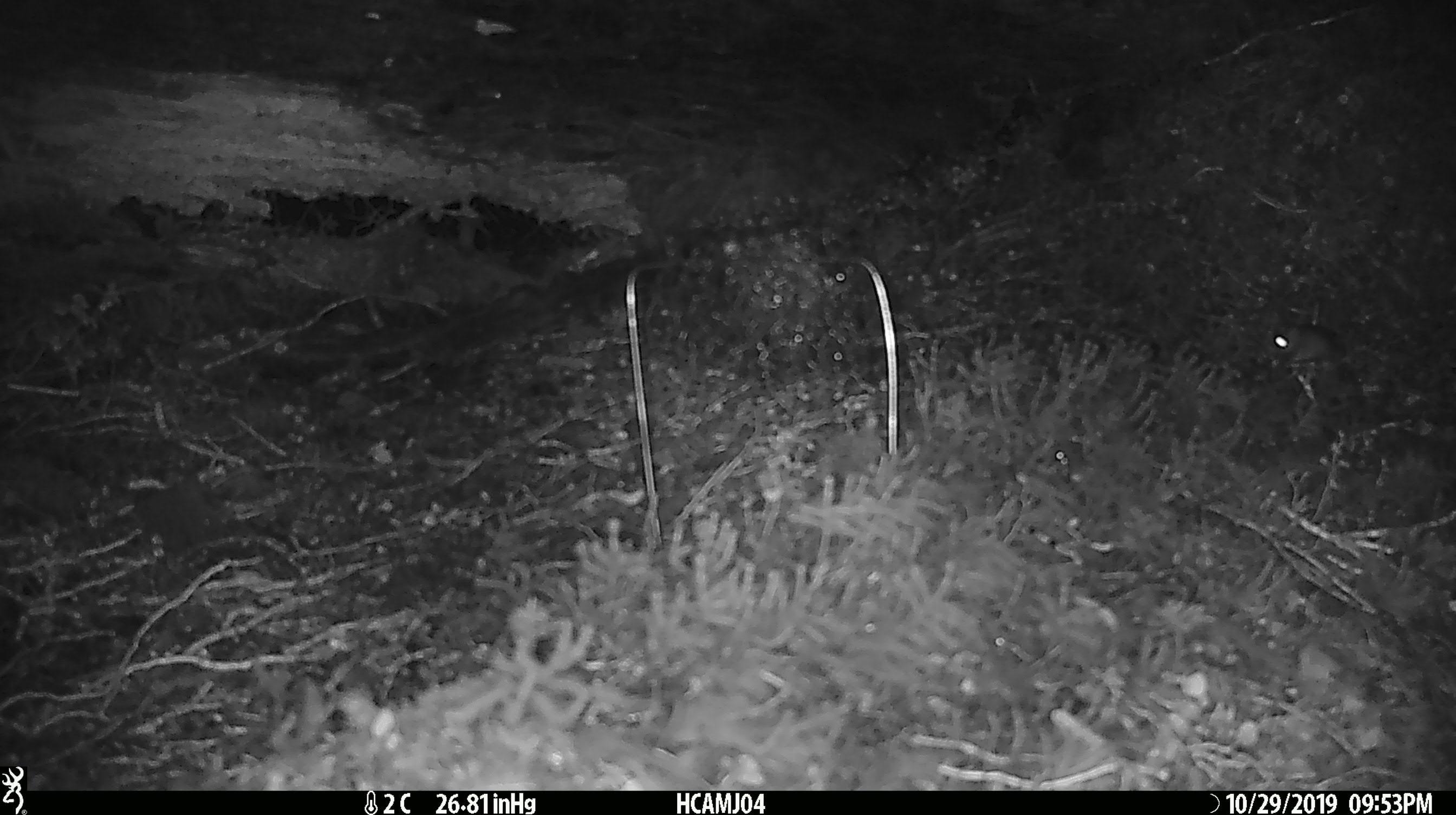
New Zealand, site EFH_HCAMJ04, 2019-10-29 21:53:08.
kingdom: Animalia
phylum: Chordata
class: Mammalia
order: Rodentia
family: Muridae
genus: Mus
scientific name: Mus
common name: mouse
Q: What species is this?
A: Mouse (Mus).